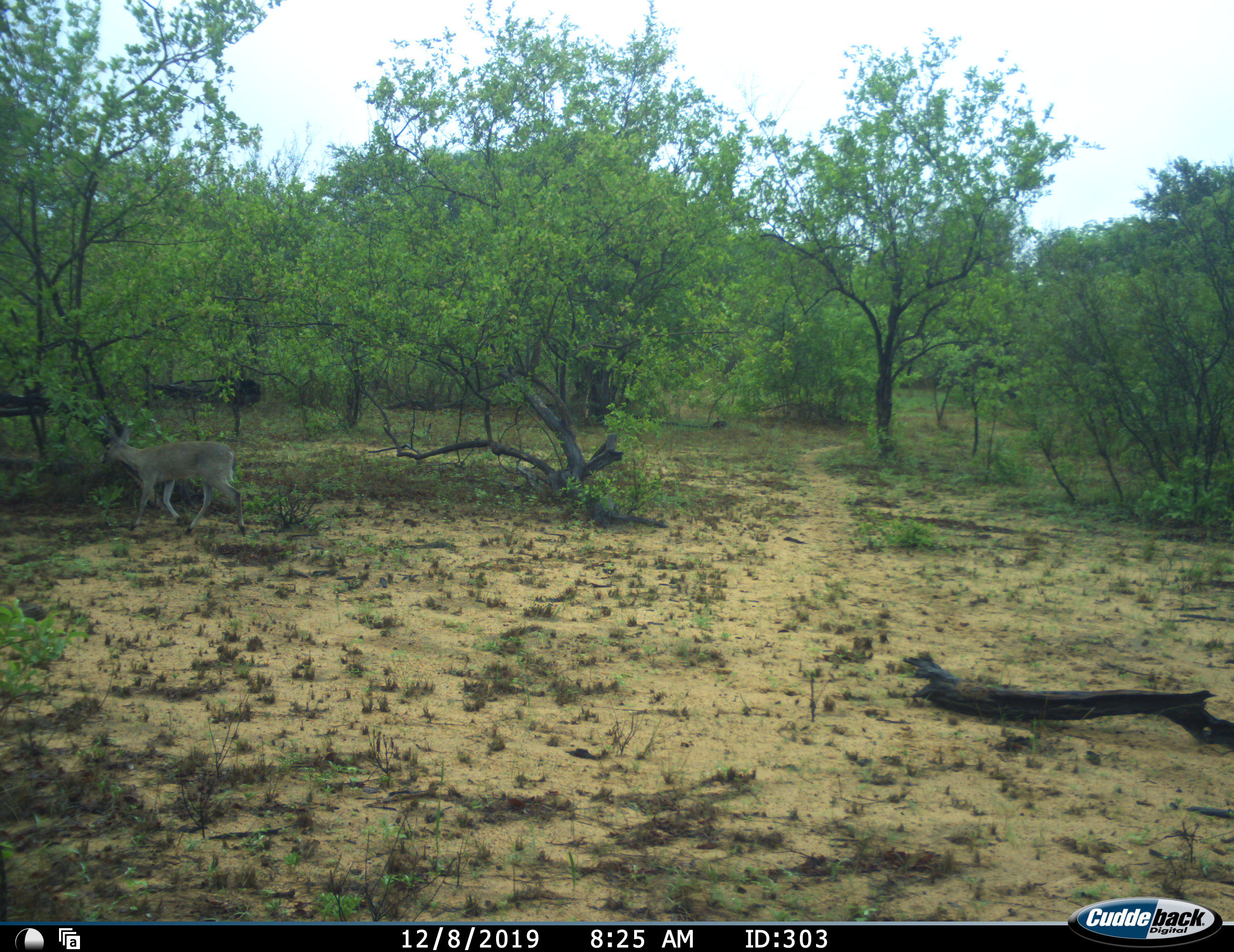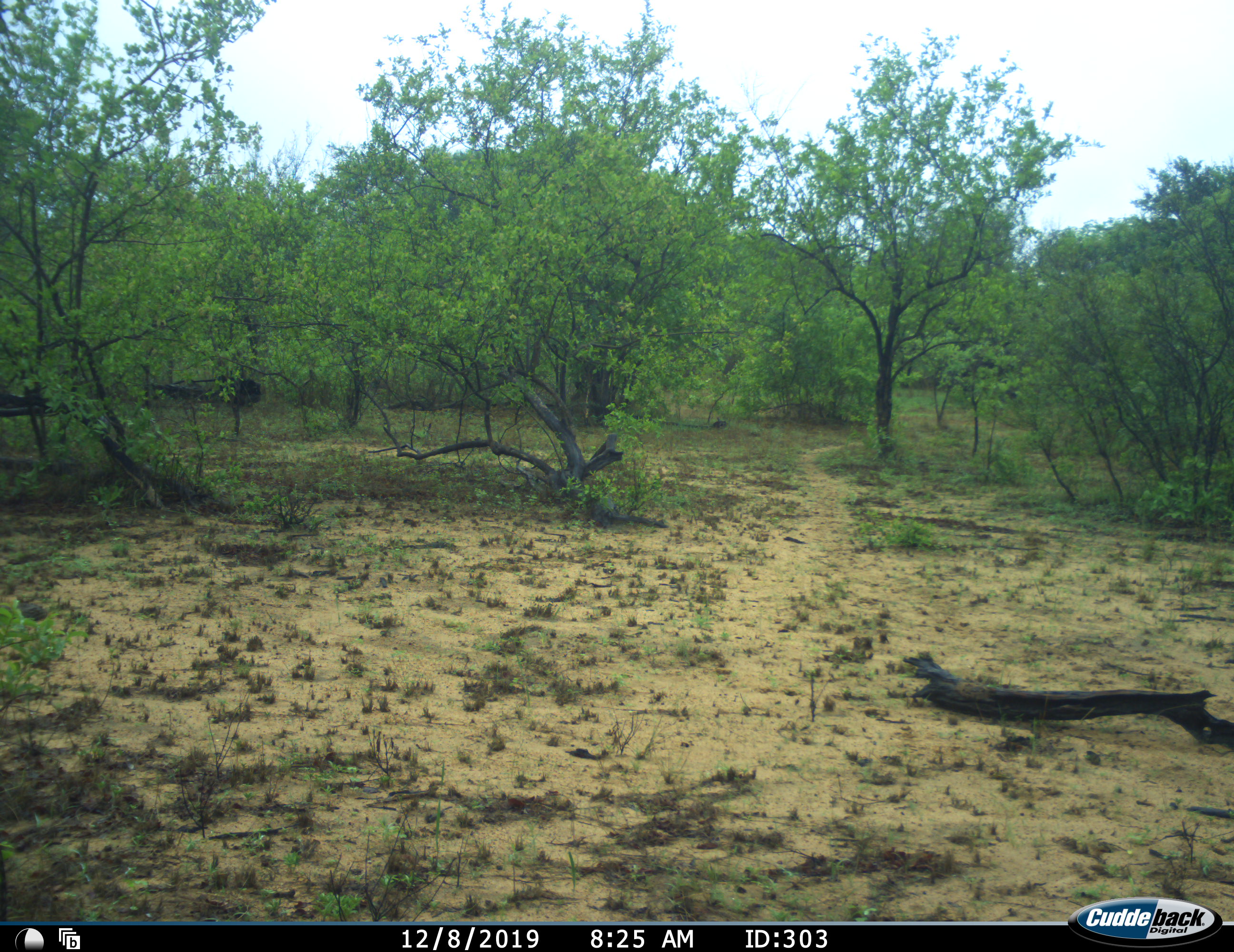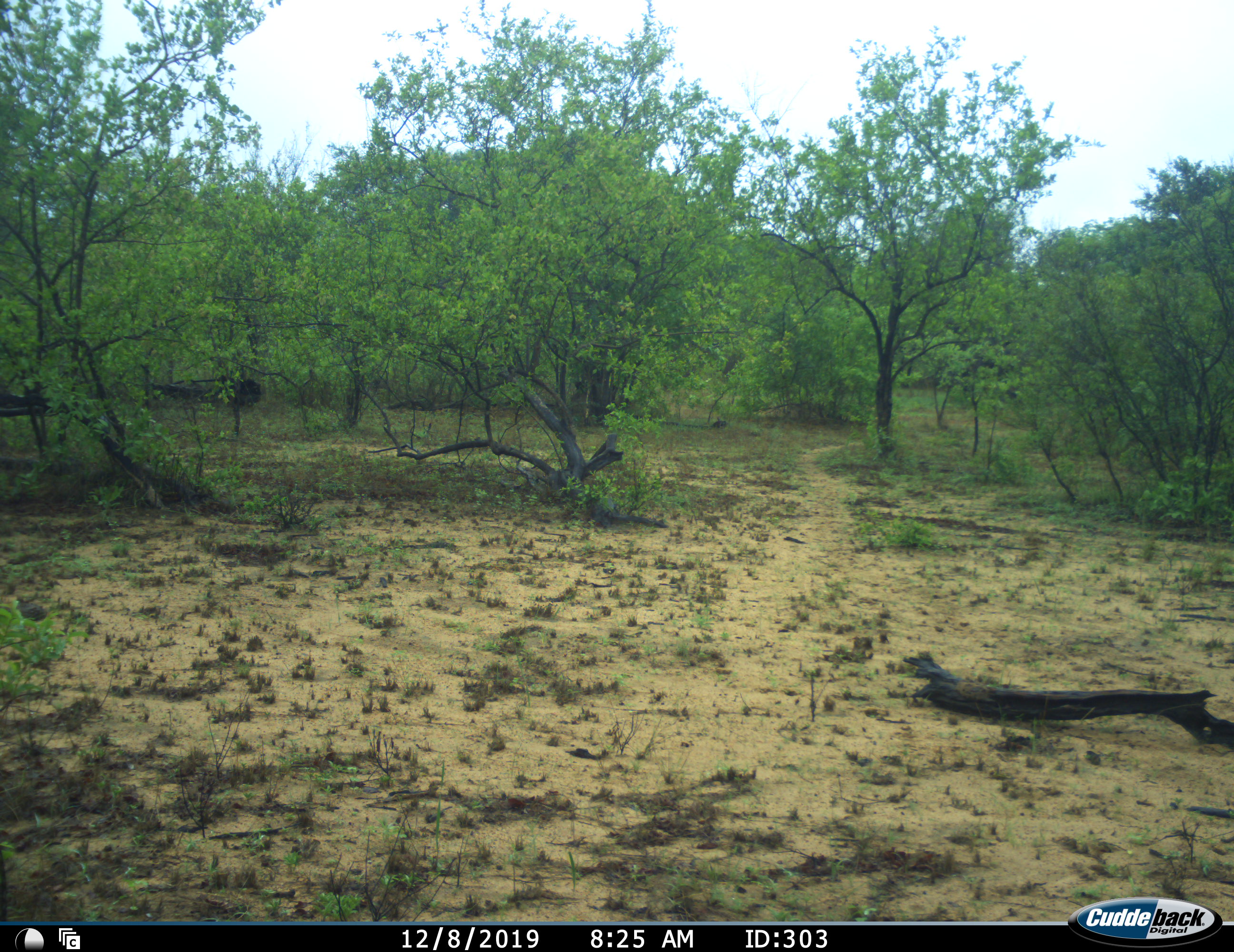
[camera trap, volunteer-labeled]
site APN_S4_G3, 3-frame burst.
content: unidentified animal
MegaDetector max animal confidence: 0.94